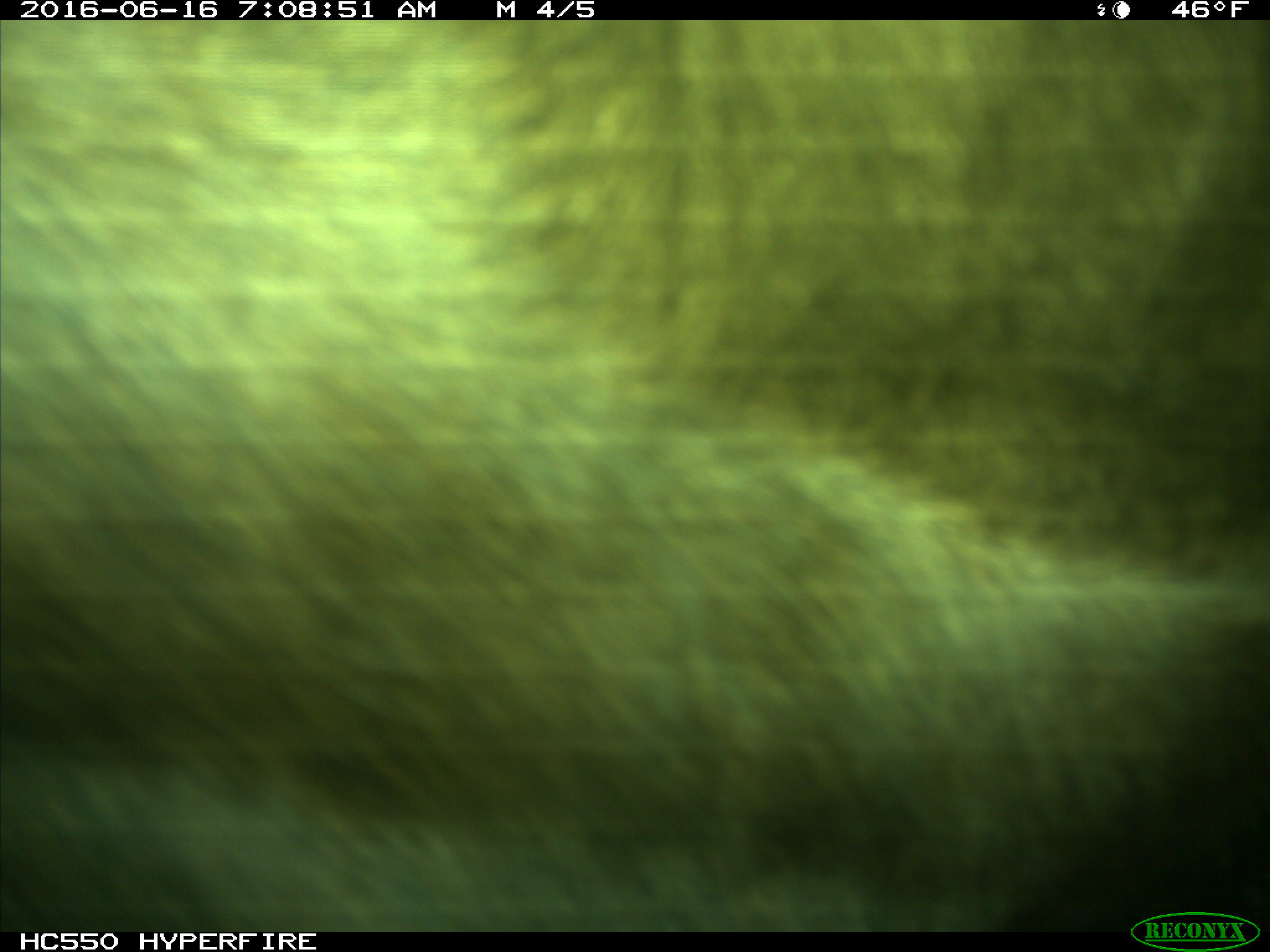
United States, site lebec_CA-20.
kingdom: Animalia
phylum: Chordata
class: Mammalia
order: Artiodactyla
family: Bovidae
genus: Bos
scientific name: Bos taurus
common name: domestic cow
Bos taurus (domestic cow).